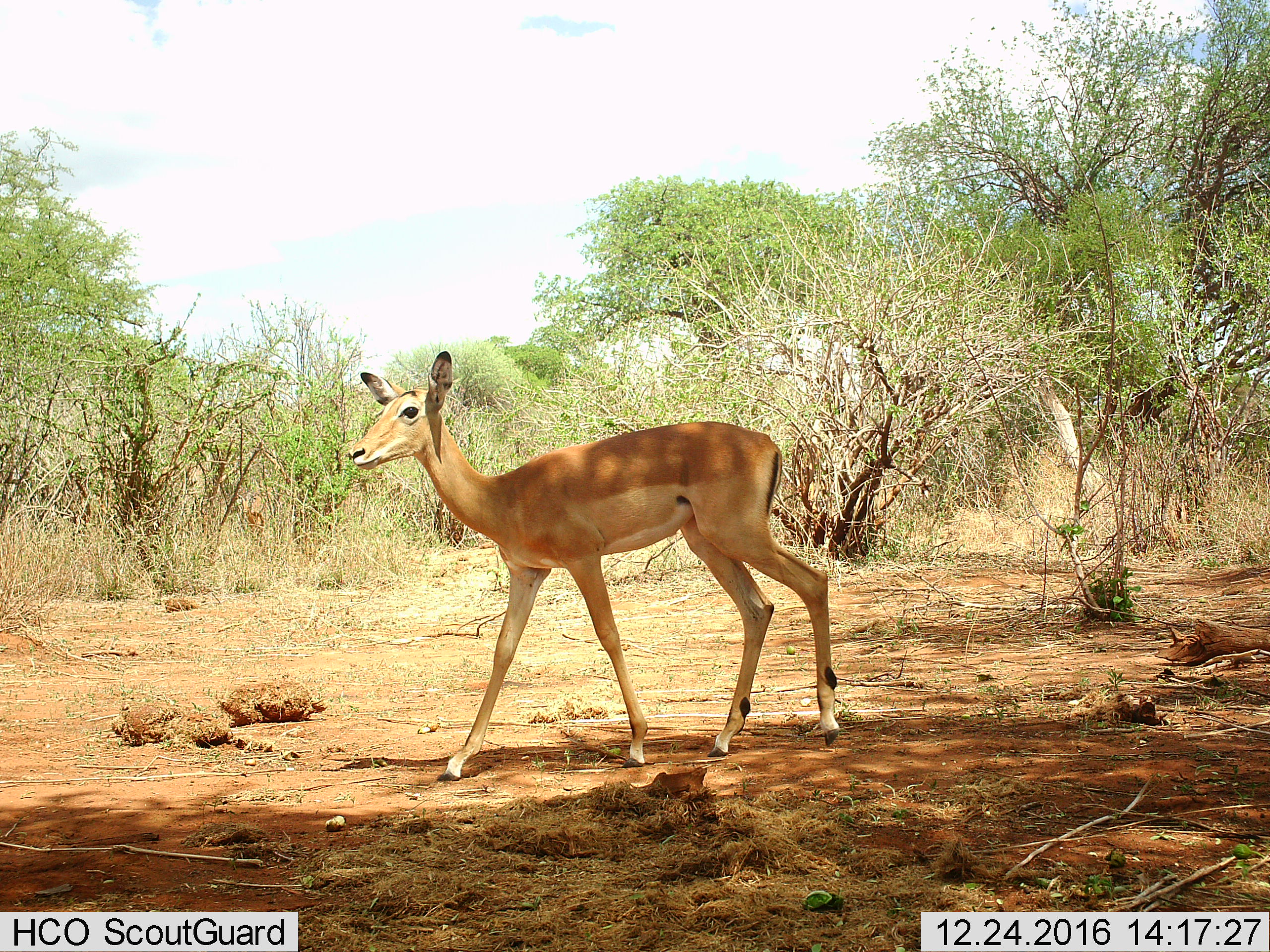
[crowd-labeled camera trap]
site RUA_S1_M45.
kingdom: Animalia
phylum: Chordata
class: Mammalia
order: Artiodactyla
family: Bovidae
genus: Aepyceros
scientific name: Aepyceros melampus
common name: impala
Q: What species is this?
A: Impala (Aepyceros melampus).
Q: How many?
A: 1.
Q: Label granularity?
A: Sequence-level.